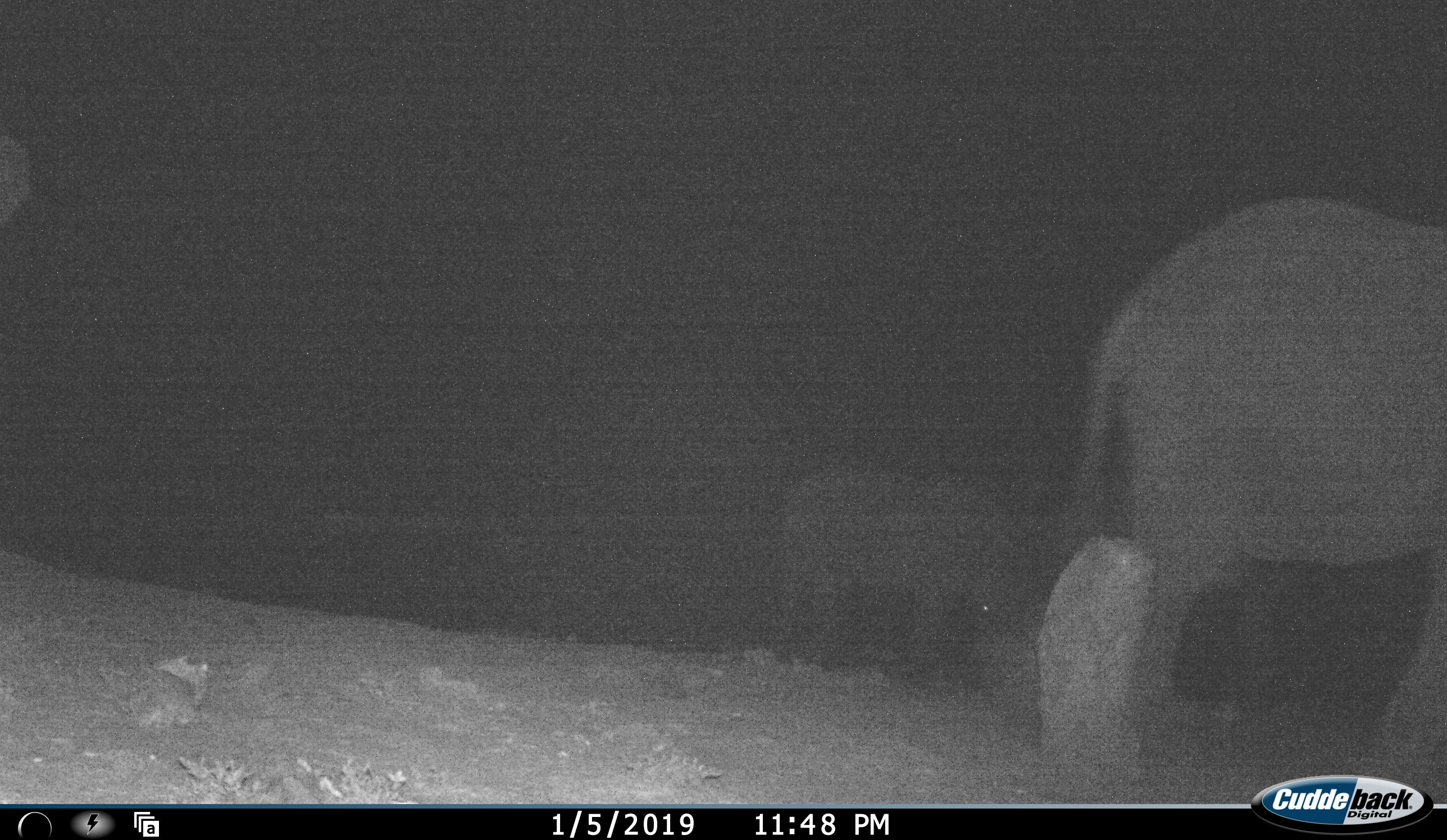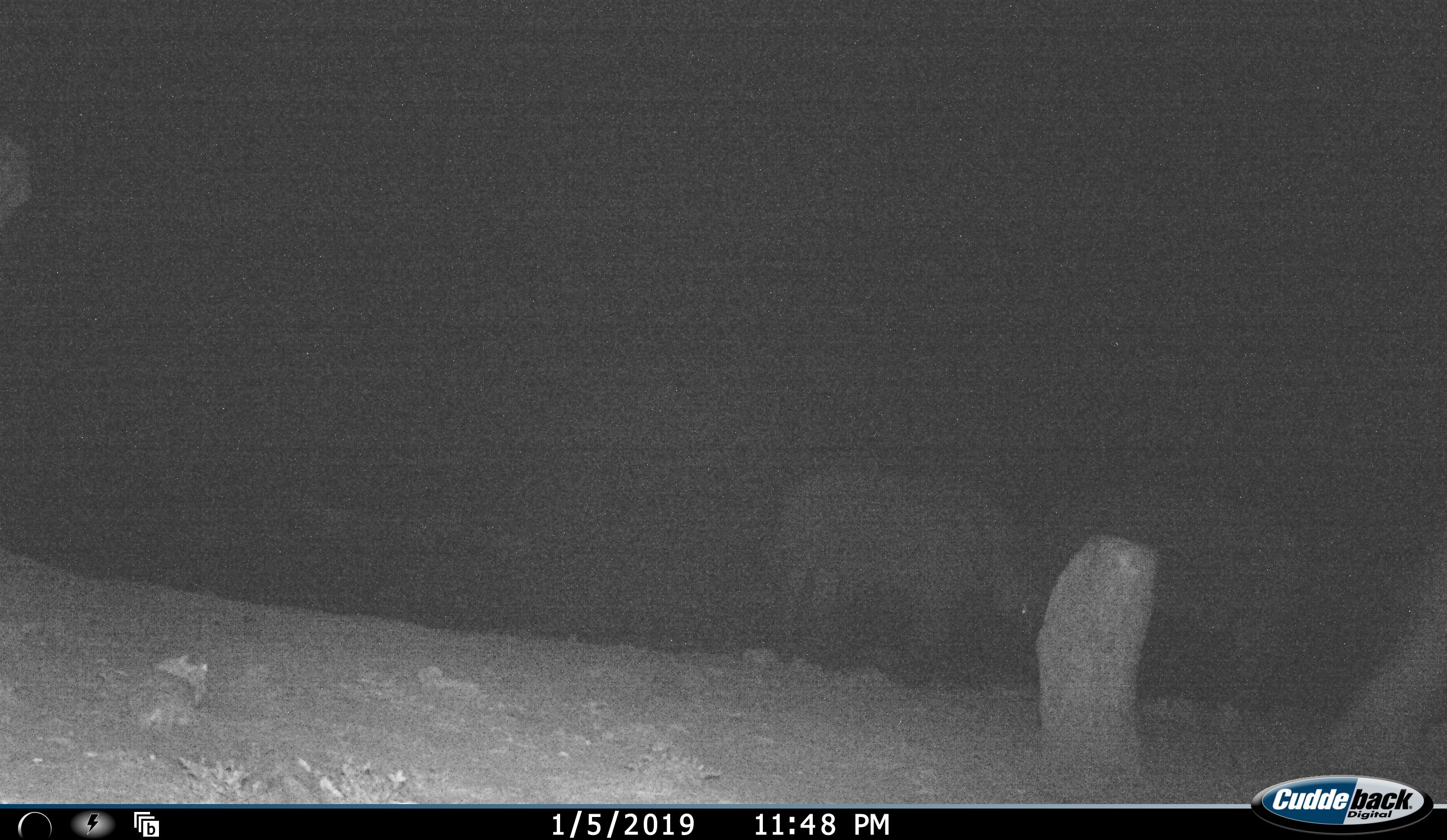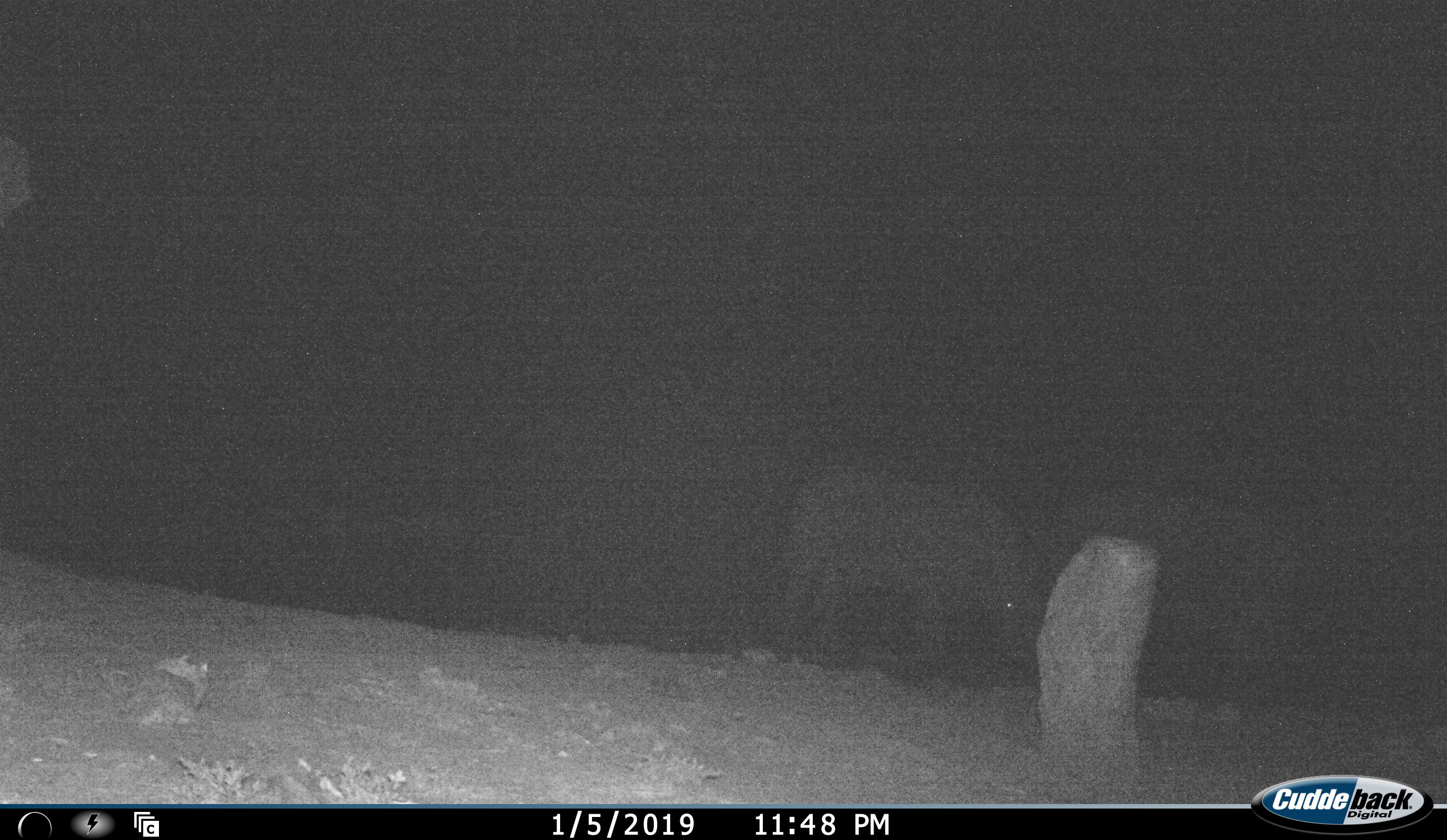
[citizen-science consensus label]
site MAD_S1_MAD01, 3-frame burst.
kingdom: Animalia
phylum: Chordata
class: Mammalia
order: Proboscidea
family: Elephantidae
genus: Loxodonta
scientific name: Loxodonta africana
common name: african bush elephant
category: elephant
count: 2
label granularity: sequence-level